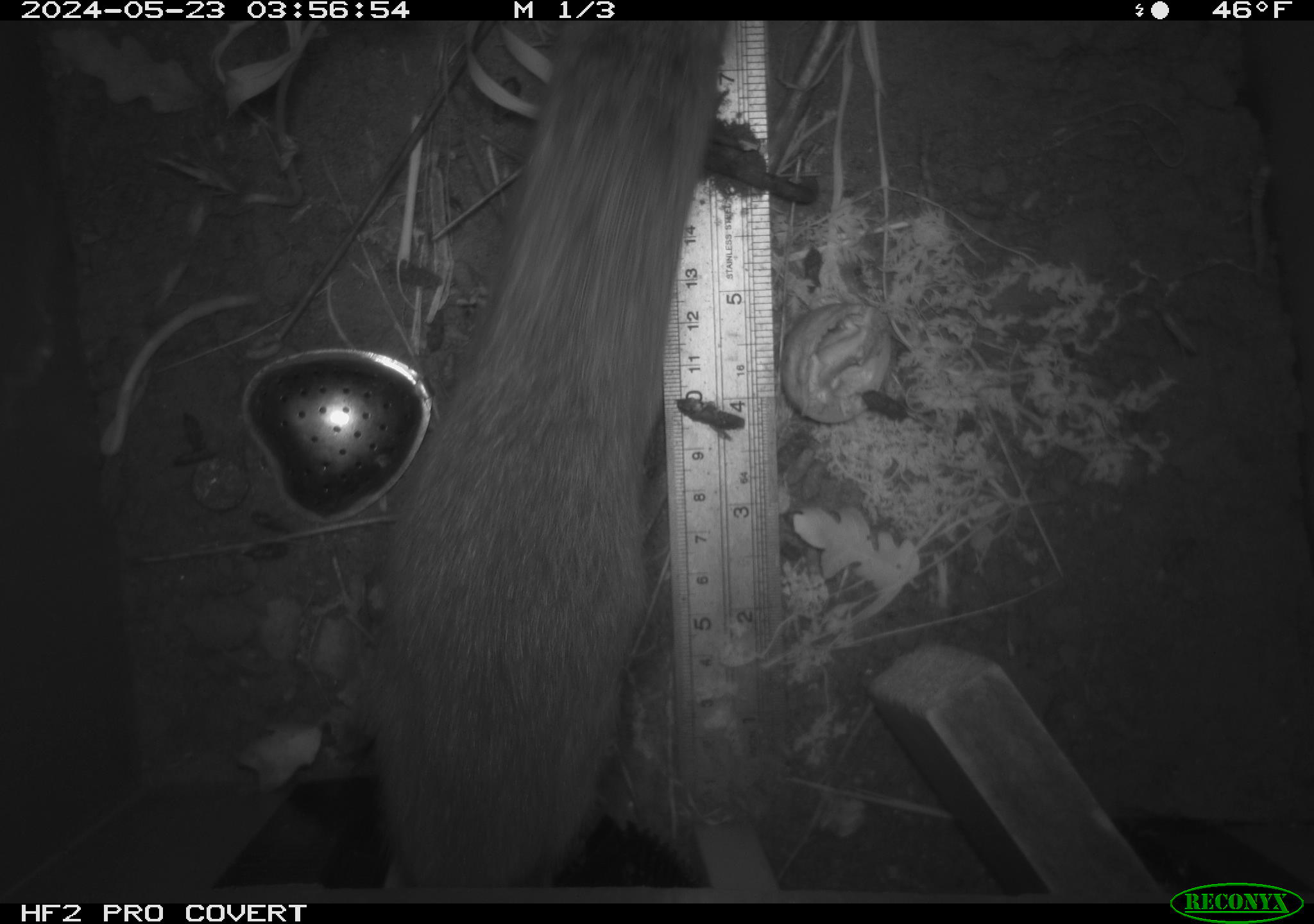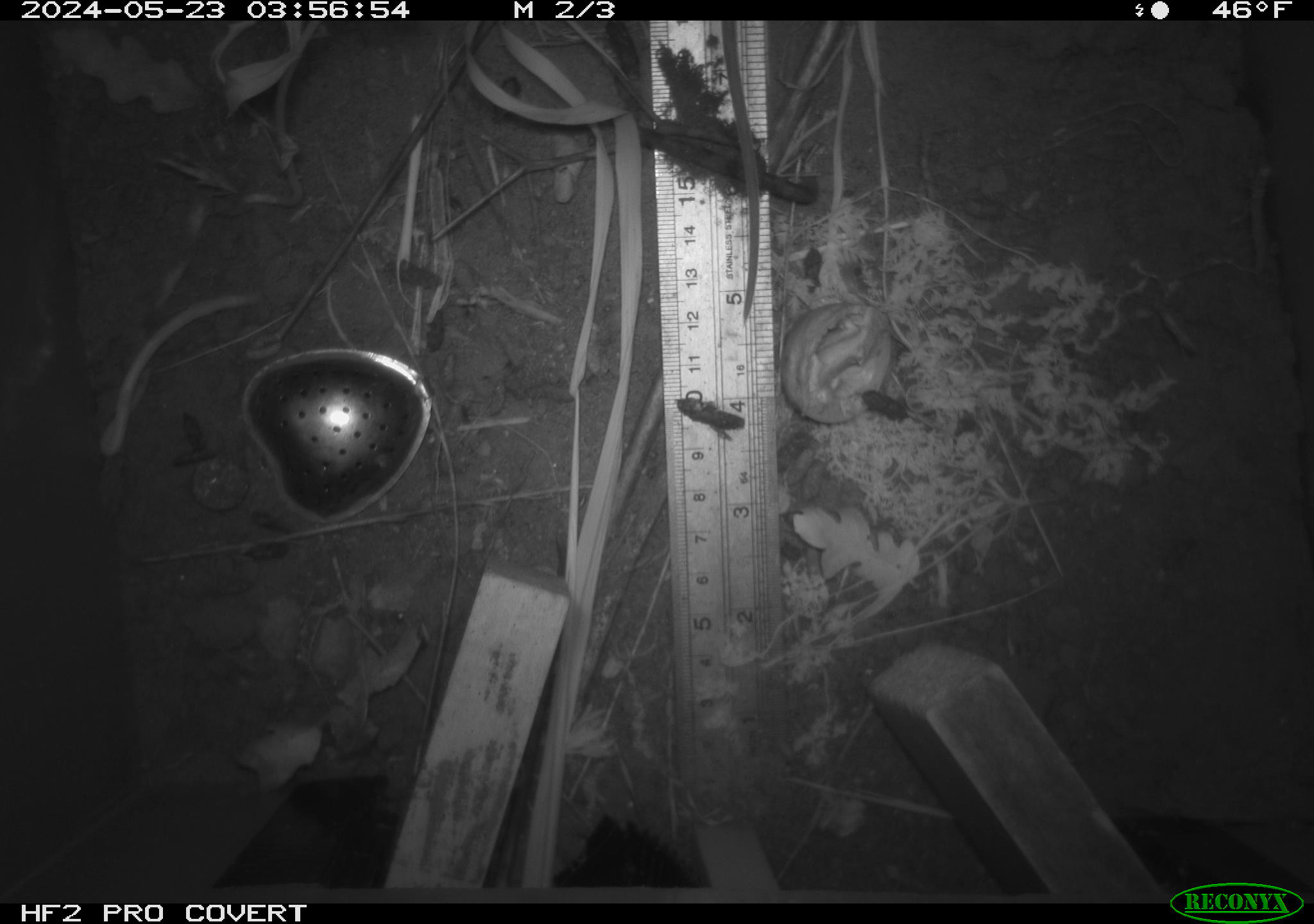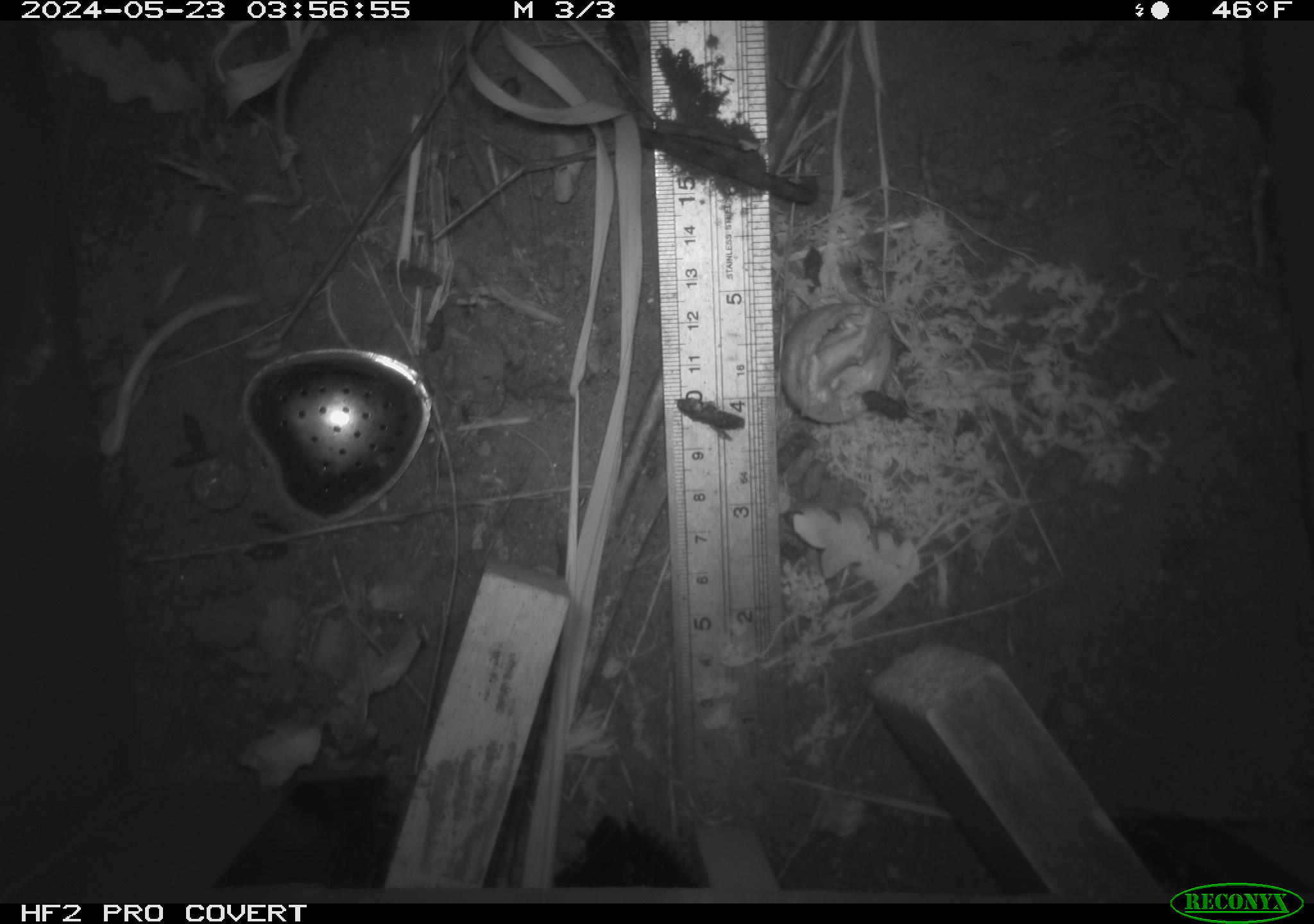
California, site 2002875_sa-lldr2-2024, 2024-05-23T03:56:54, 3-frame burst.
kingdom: Animalia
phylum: Chordata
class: Mammalia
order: Rodentia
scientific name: Rodentia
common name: rodent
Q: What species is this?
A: Rodent (Rodentia).